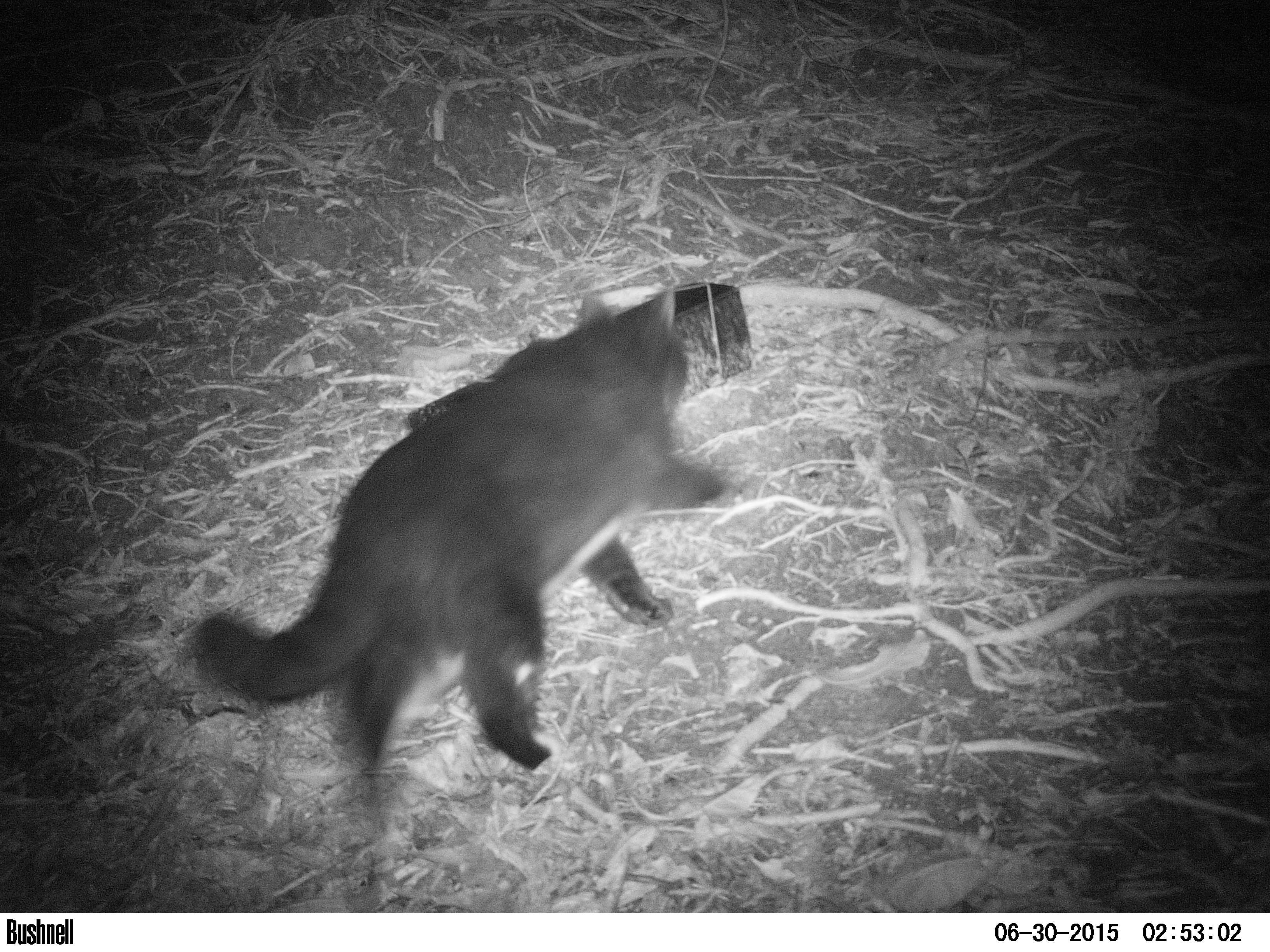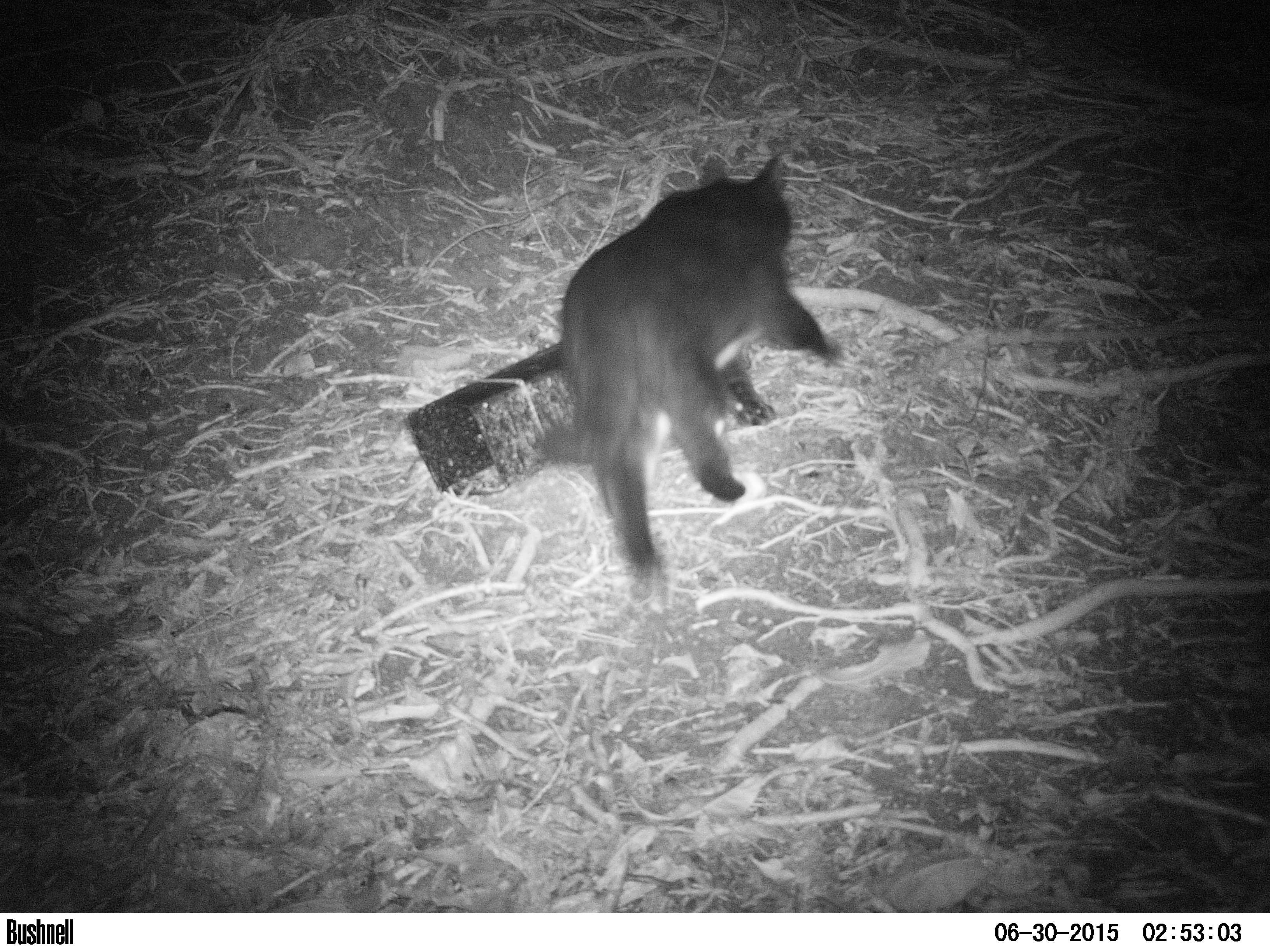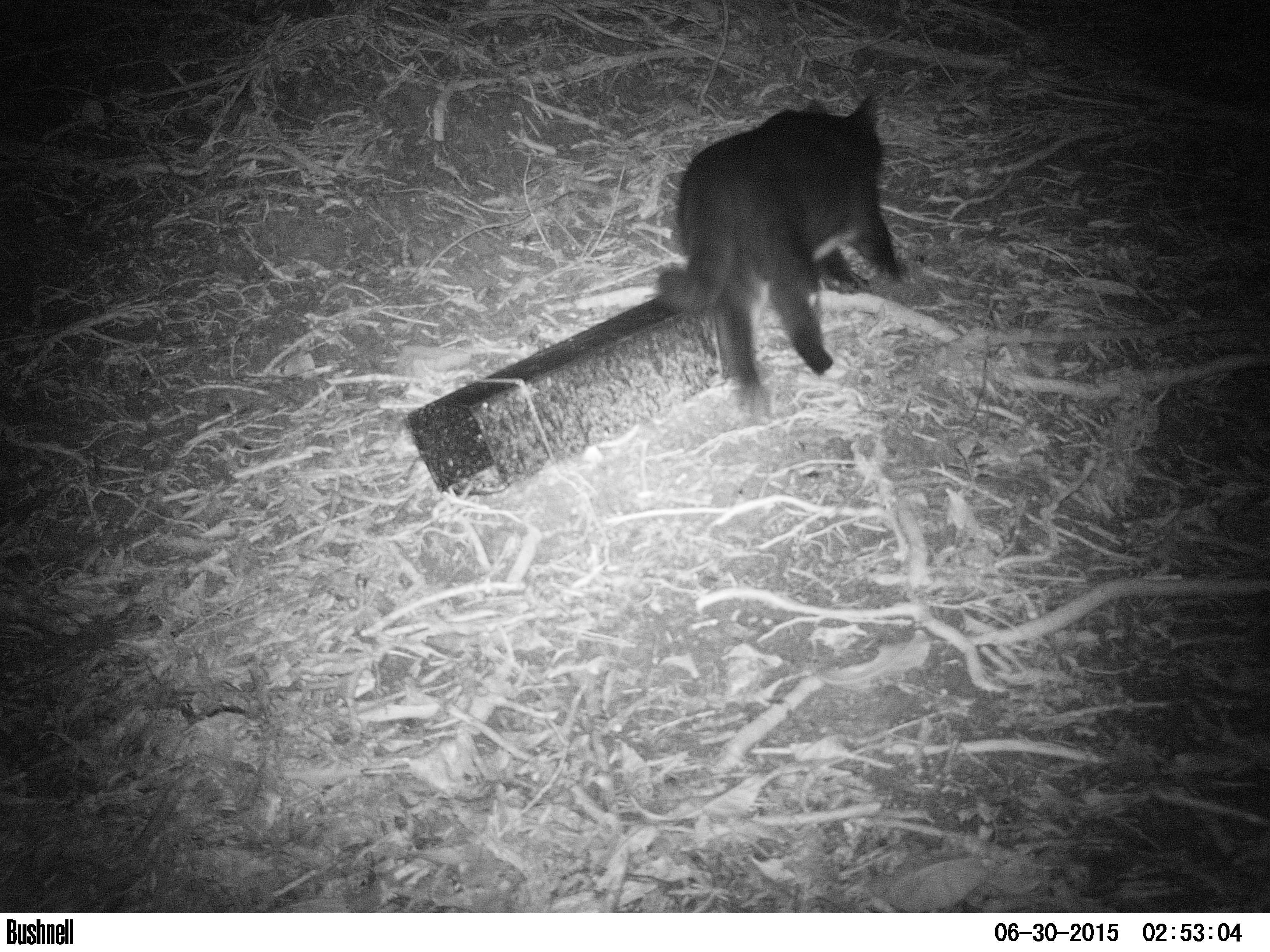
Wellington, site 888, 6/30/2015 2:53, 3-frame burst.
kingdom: Animalia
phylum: Chordata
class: Mammalia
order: Carnivora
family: Felidae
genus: Felis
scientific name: Felis catus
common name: cat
Cat (Felis catus).